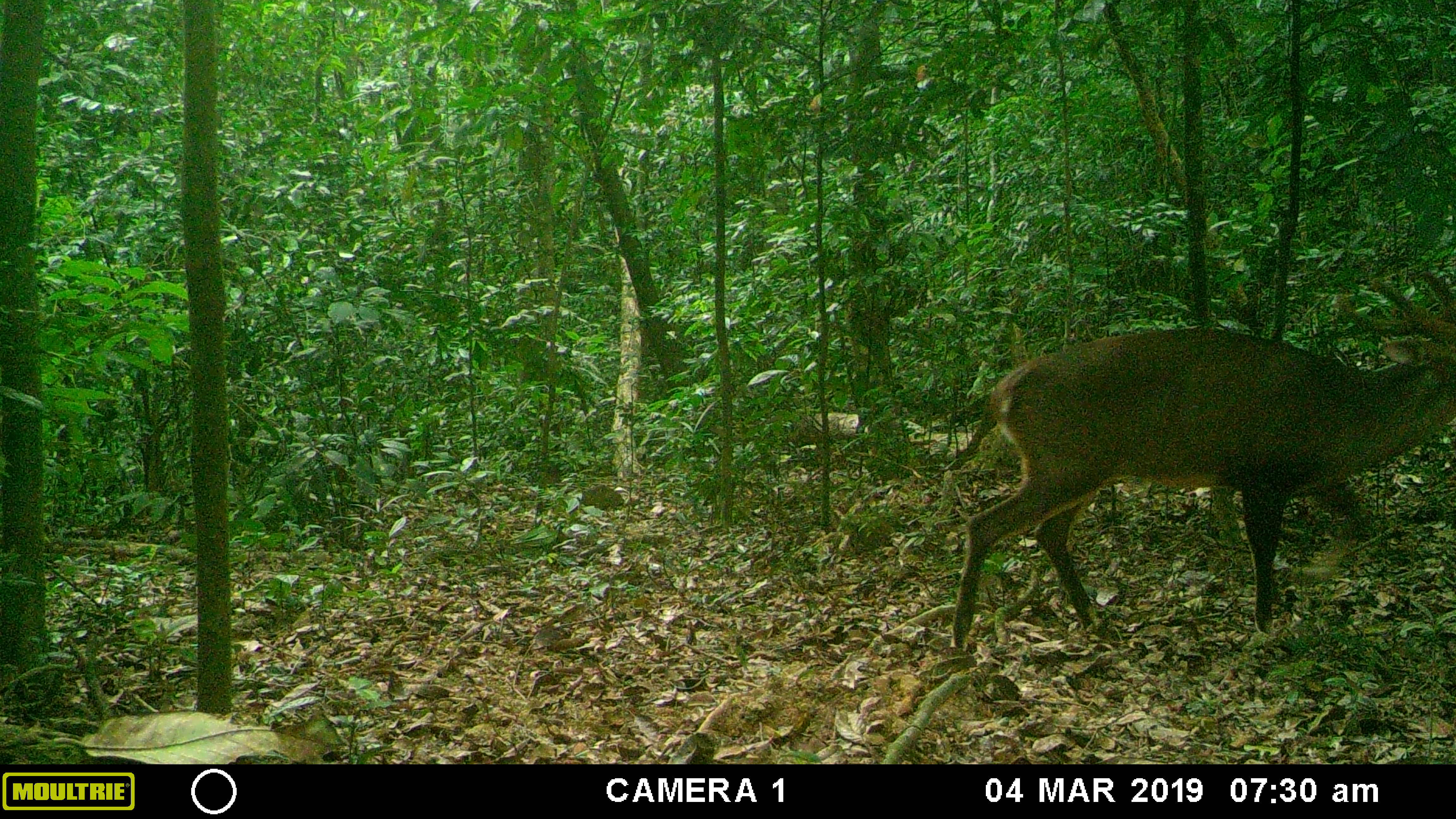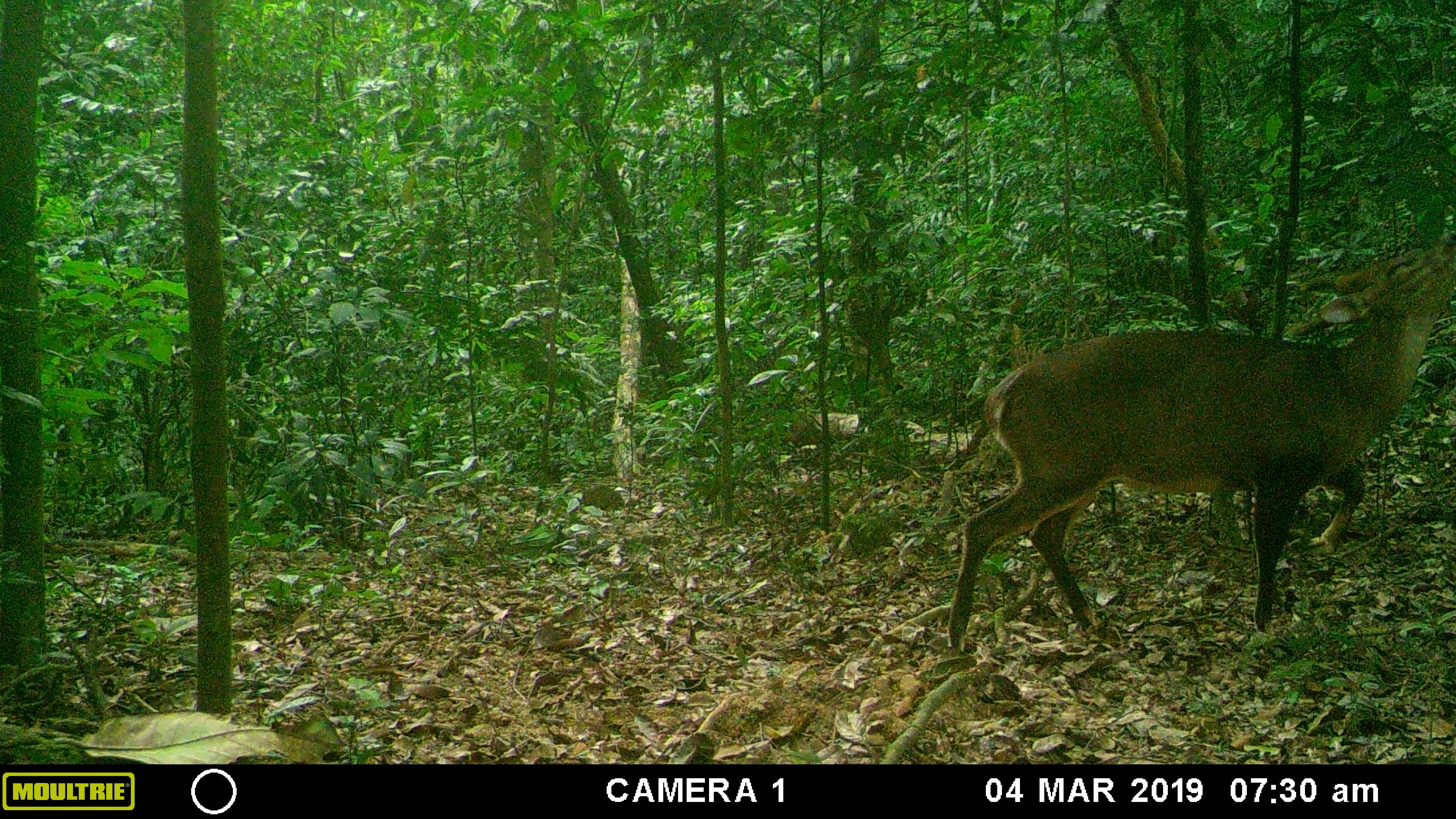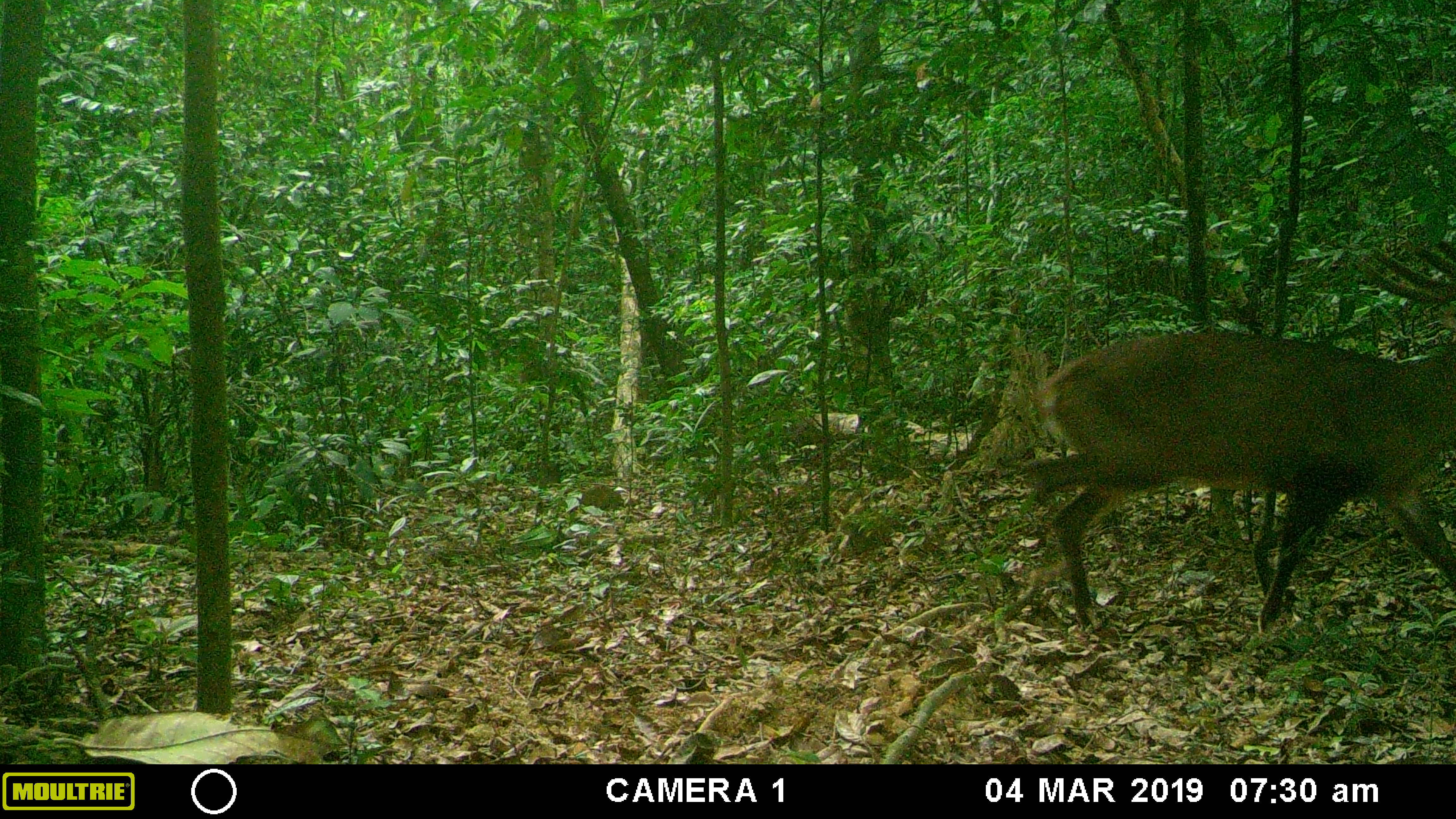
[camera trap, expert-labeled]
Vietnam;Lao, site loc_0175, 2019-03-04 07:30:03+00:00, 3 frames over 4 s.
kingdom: Animalia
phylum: Chordata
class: Mammalia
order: Artiodactyla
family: Cervidae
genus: Muntiacus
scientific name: Muntiacus vuquangensis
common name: large-antlered muntjac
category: large antlered muntjac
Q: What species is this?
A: Large antlered muntjac (large-antlered muntjac) (Muntiacus vuquangensis).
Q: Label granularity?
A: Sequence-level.